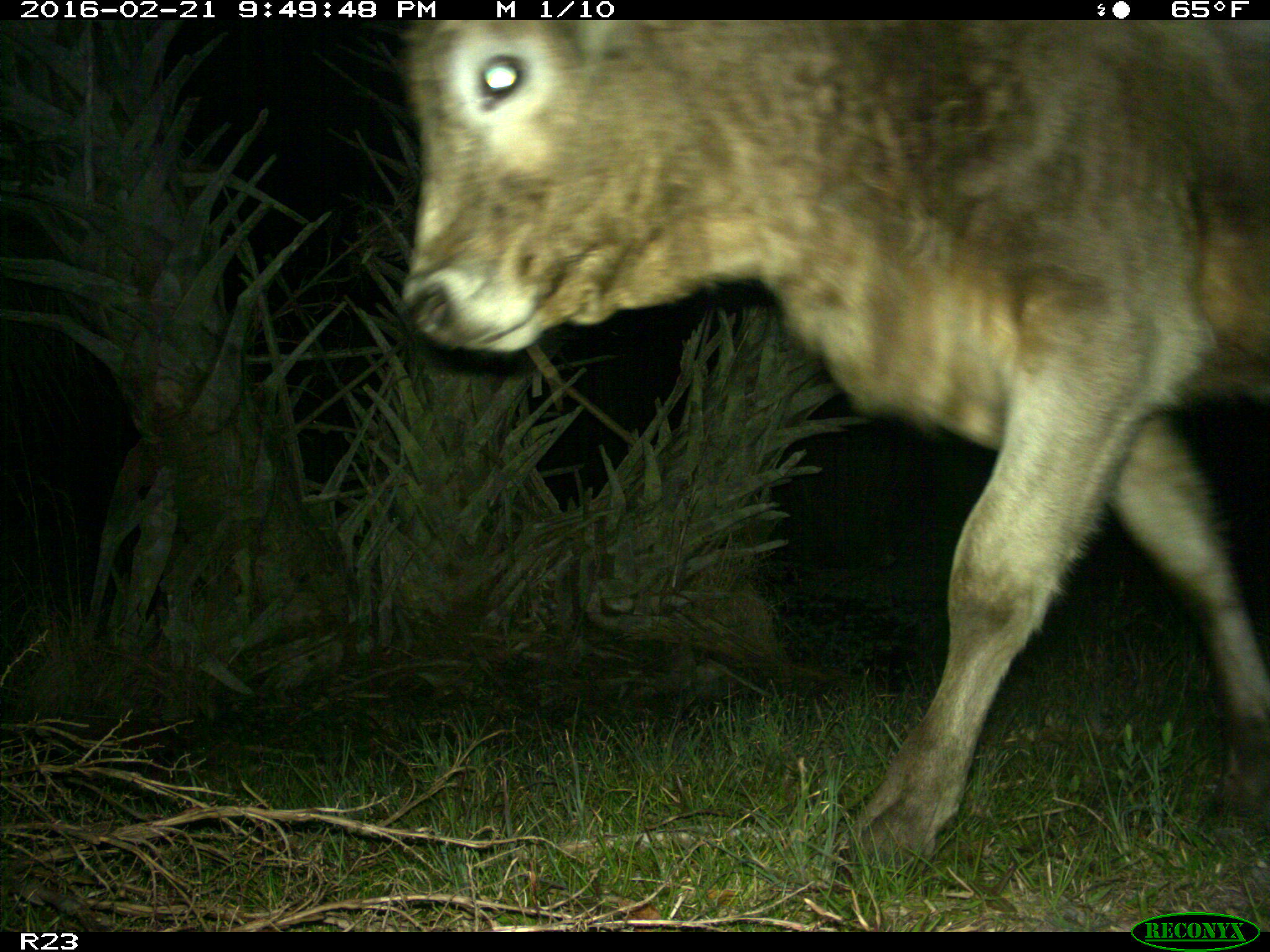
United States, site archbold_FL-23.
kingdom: Animalia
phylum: Chordata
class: Mammalia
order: Artiodactyla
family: Bovidae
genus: Bos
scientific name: Bos taurus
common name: domestic cow